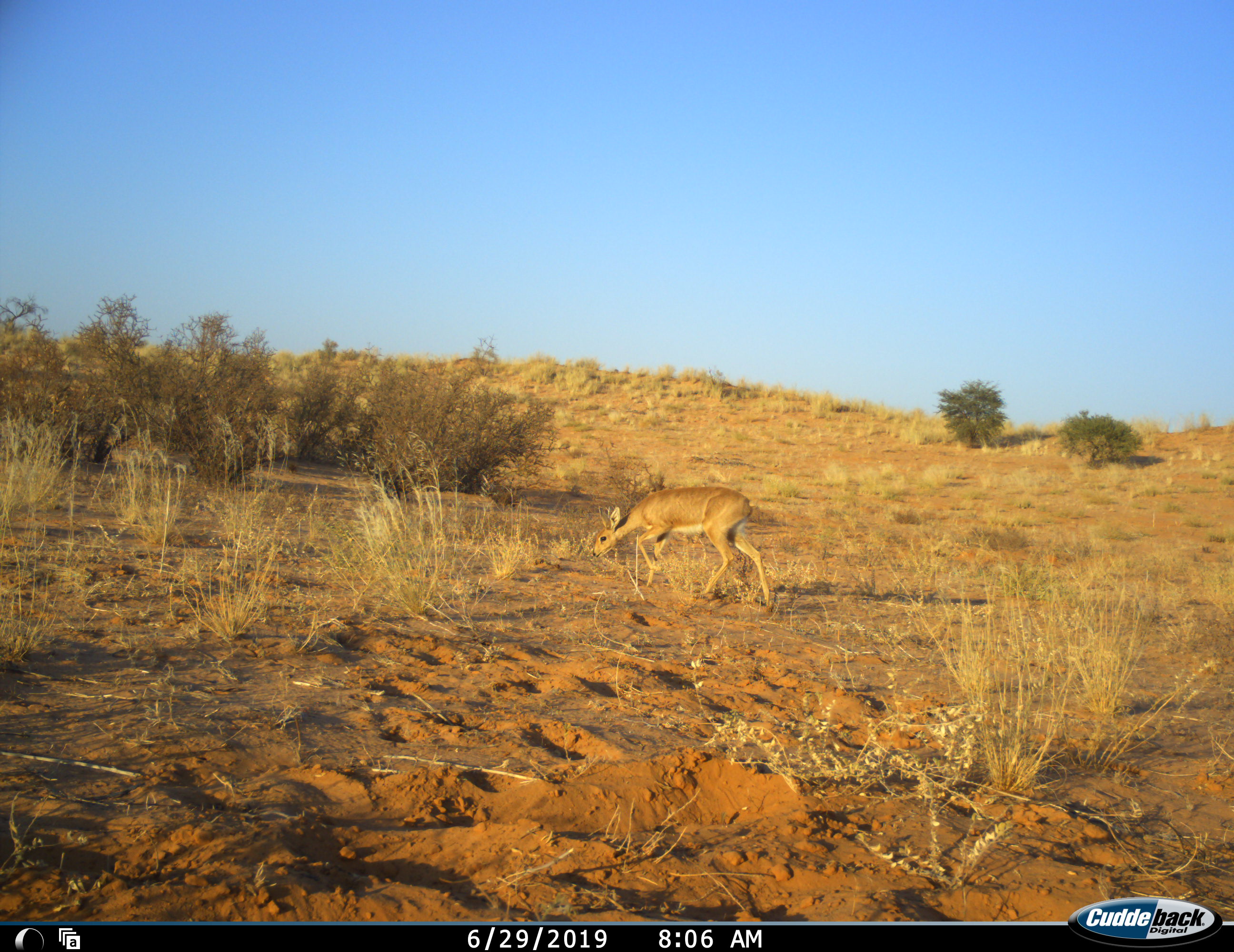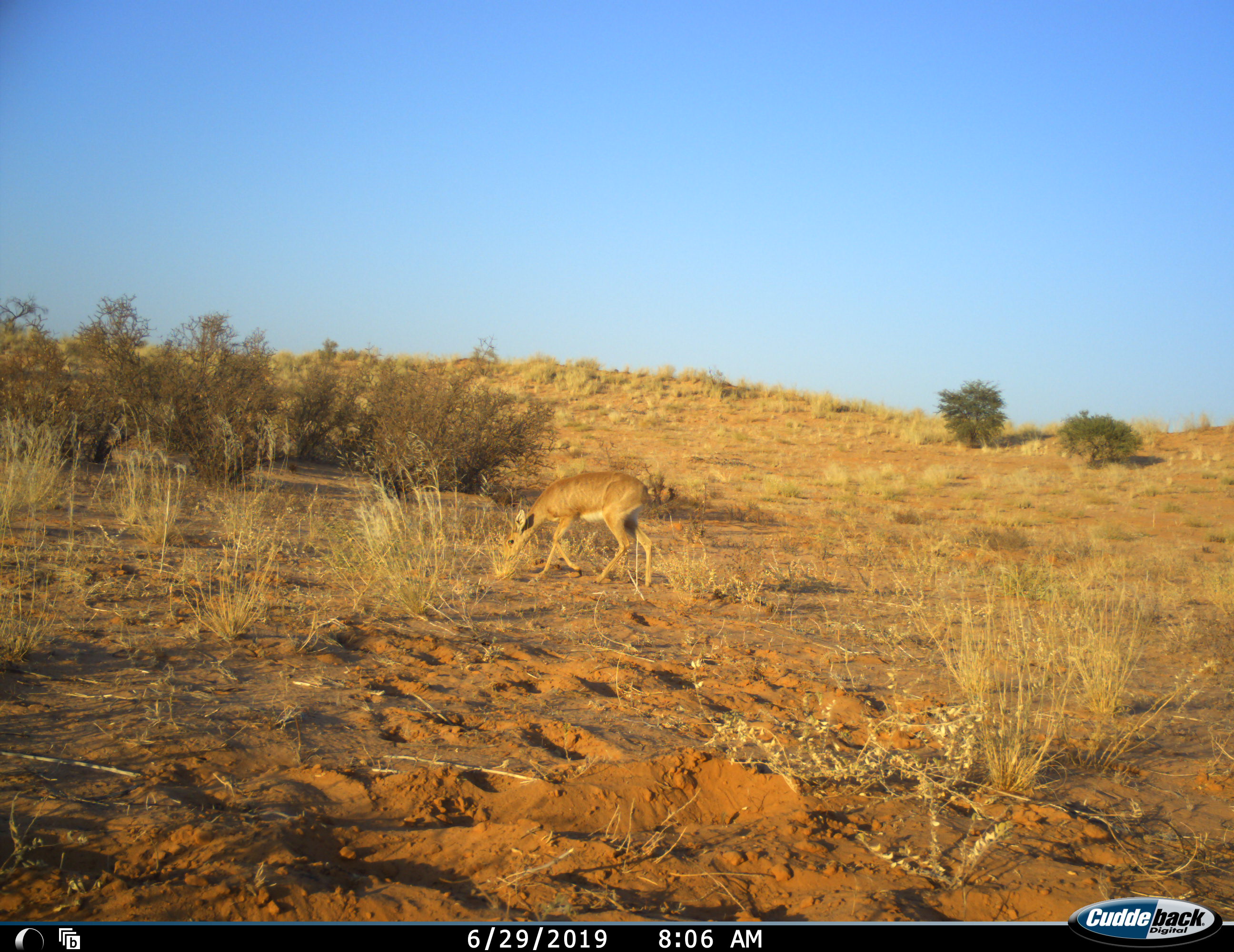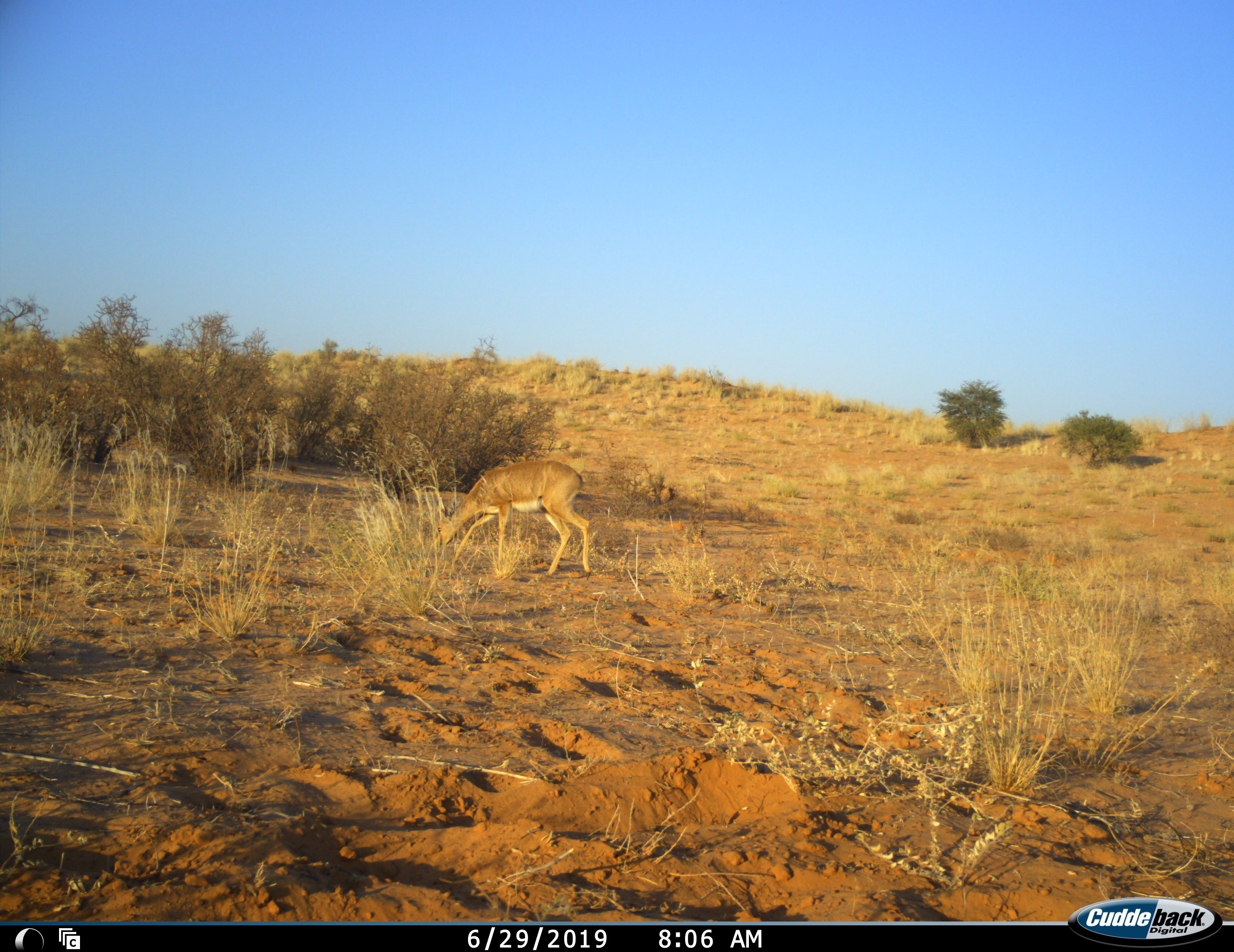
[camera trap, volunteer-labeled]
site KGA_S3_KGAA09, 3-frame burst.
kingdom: Animalia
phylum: Chordata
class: Mammalia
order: Artiodactyla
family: Bovidae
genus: Raphicerus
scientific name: Raphicerus campestris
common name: steenbok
Steenbok (Raphicerus campestris), count 1. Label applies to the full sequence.